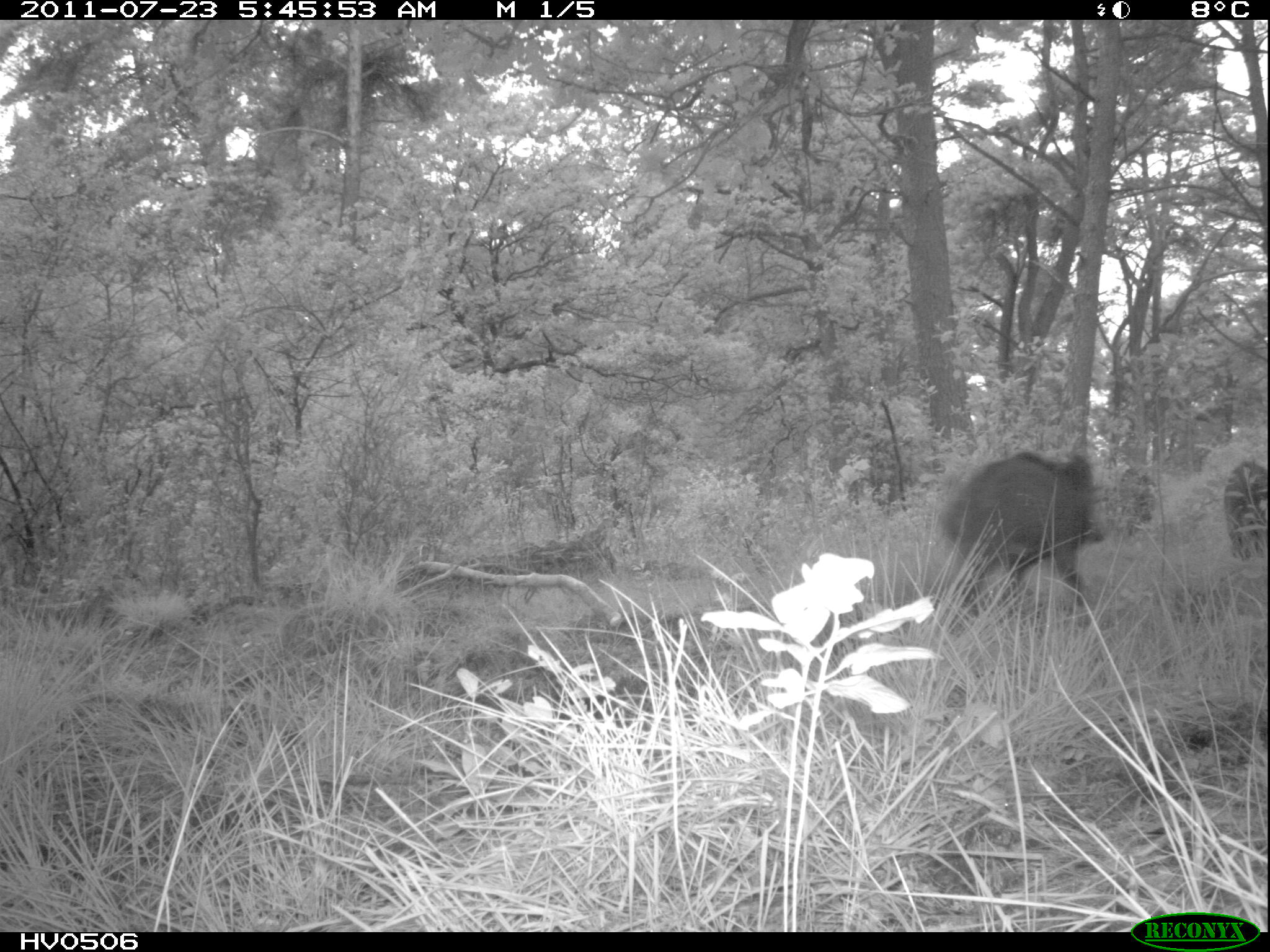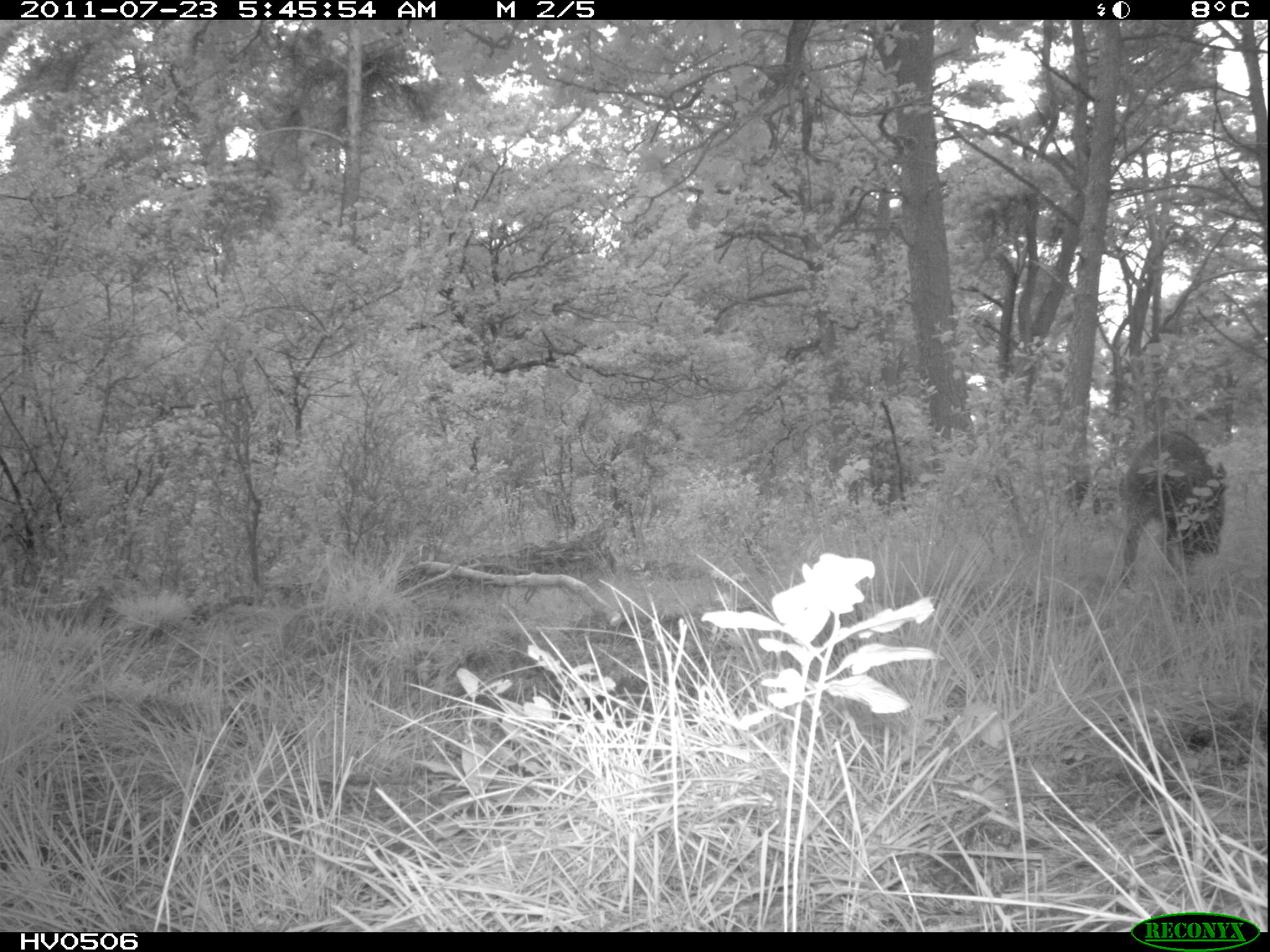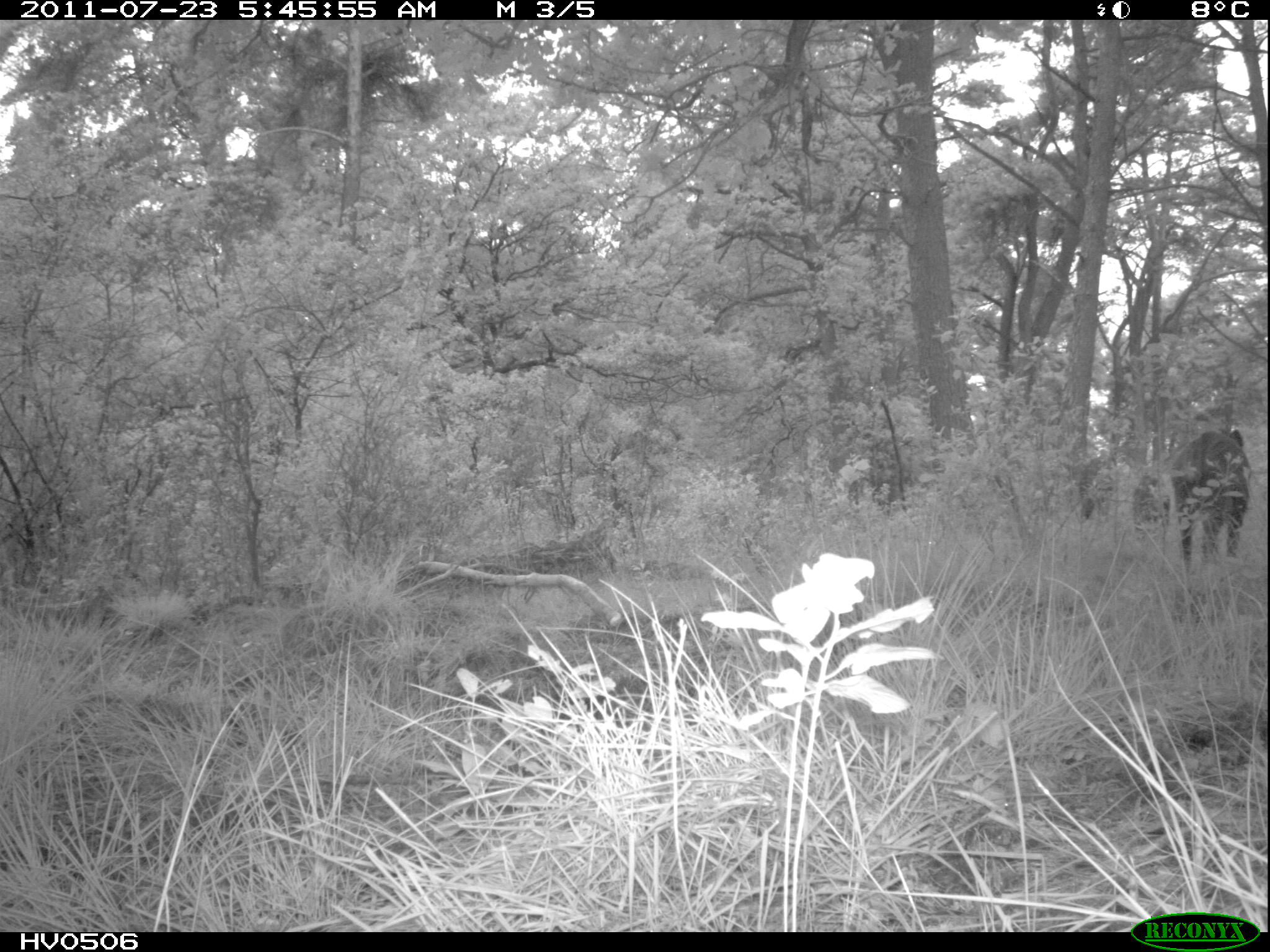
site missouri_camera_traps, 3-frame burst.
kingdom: Animalia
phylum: Chordata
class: Mammalia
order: Artiodactyla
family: Suidae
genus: Sus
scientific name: Sus scrofa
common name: wild boar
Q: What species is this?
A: Wild boar (Sus scrofa).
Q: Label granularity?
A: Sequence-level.